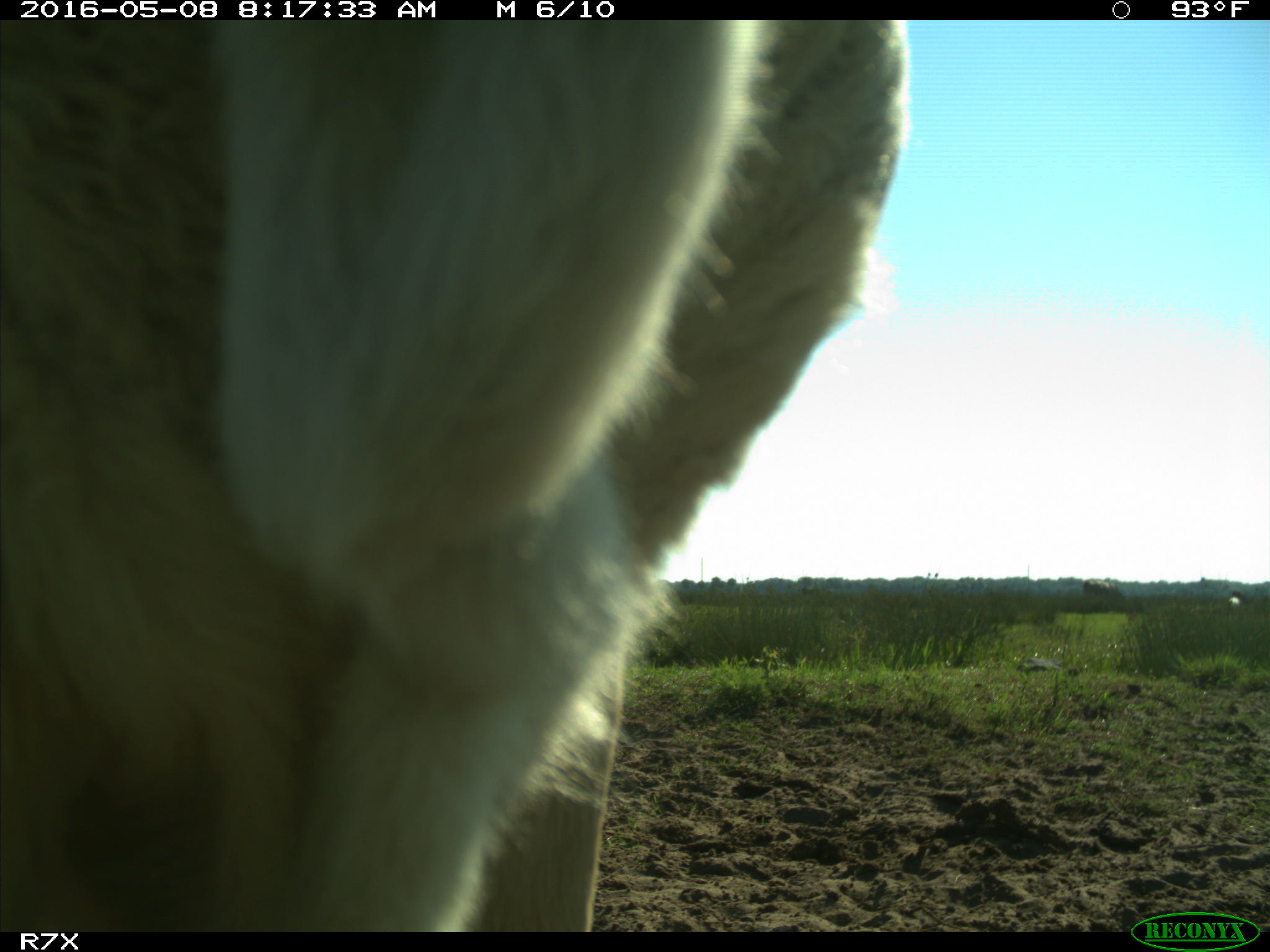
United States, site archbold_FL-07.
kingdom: Animalia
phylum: Chordata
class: Mammalia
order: Artiodactyla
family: Bovidae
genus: Bos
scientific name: Bos taurus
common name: domestic cow